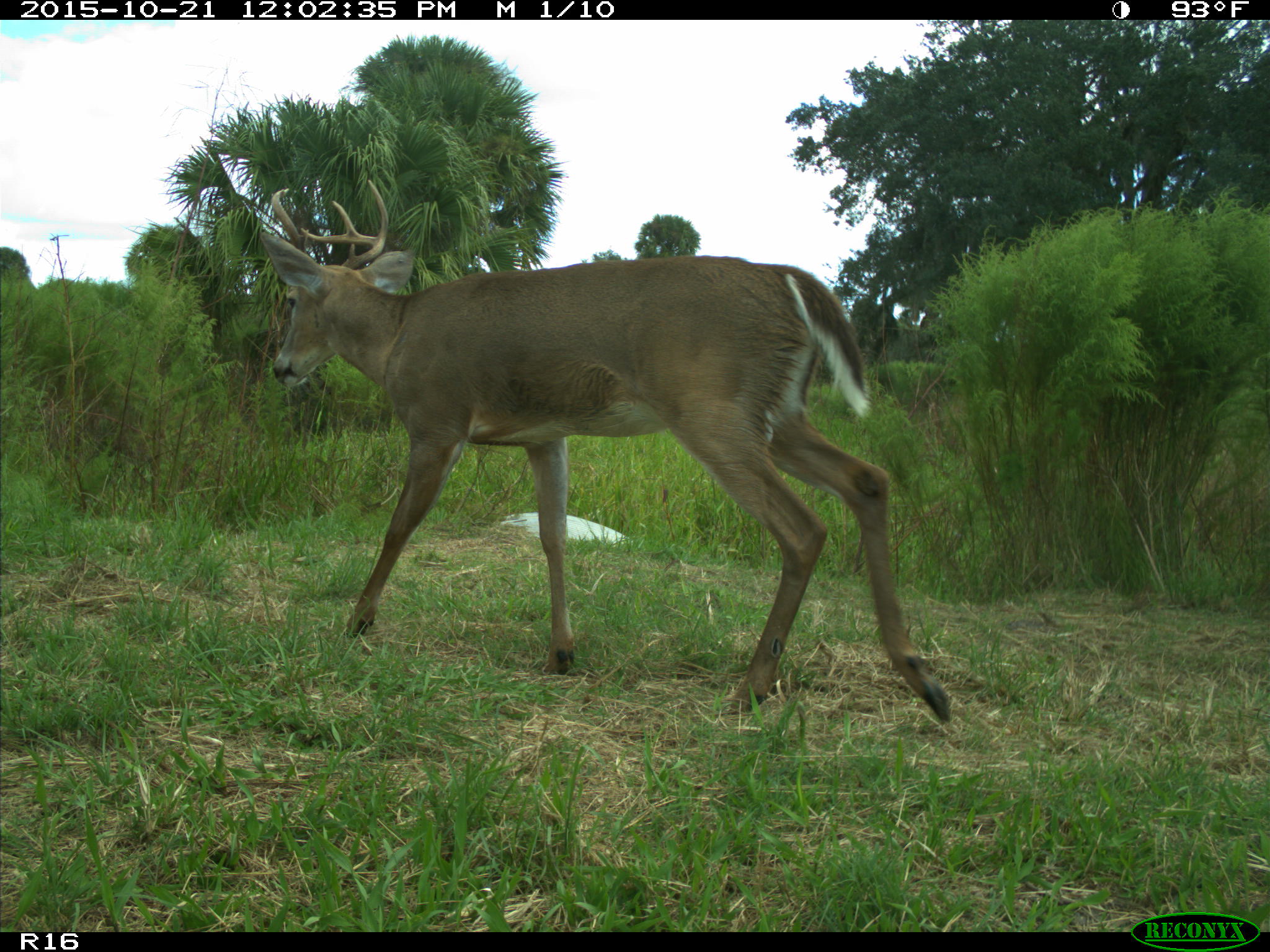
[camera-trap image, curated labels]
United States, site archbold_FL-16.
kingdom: Animalia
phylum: Chordata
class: Mammalia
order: Artiodactyla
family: Cervidae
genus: Odocoileus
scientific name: Odocoileus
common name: deer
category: unidentified deer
Unidentified deer (deer) (Odocoileus).